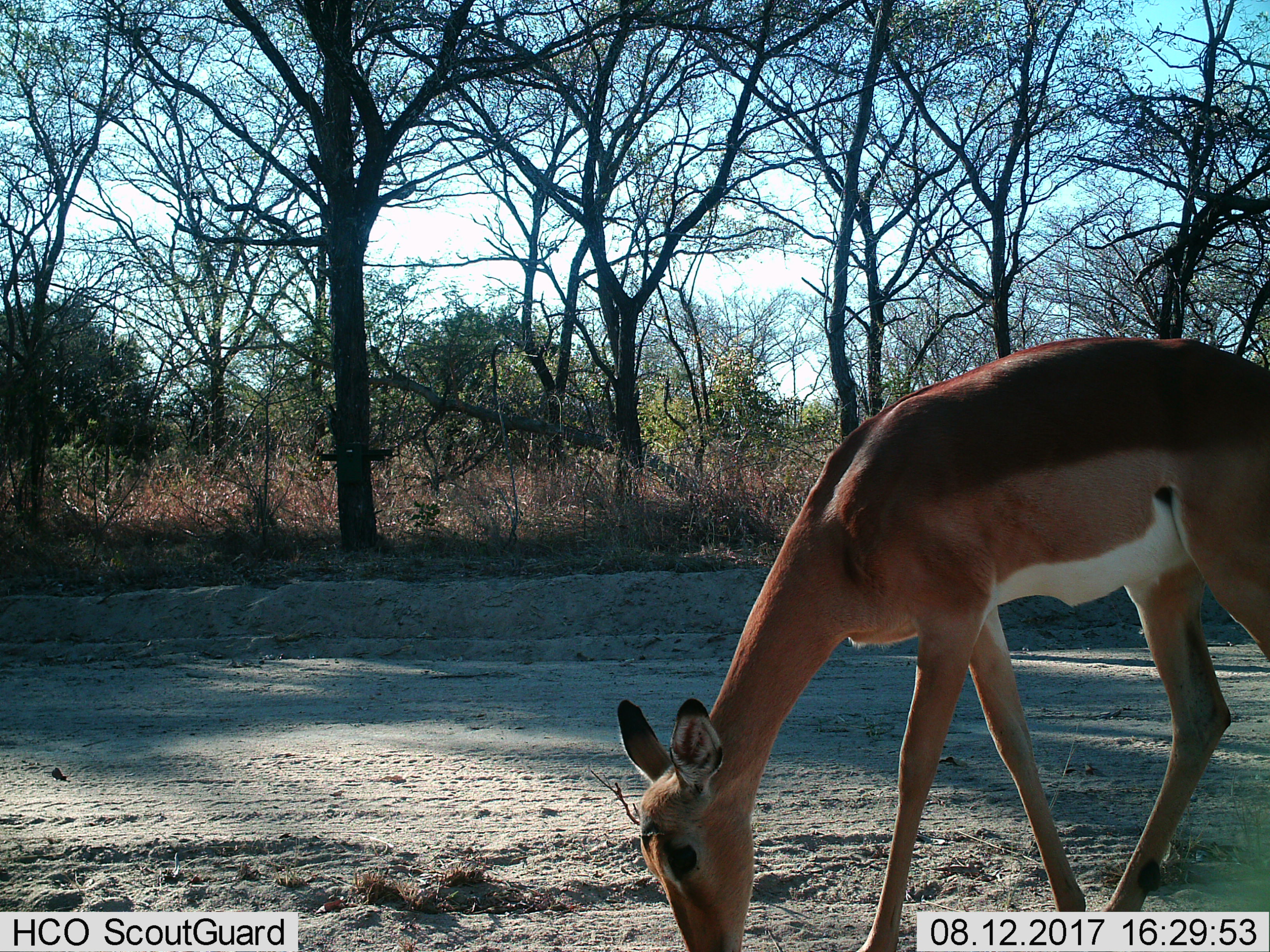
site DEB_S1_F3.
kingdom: Animalia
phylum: Chordata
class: Mammalia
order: Artiodactyla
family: Bovidae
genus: Aepyceros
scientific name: Aepyceros melampus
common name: impala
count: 1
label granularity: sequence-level